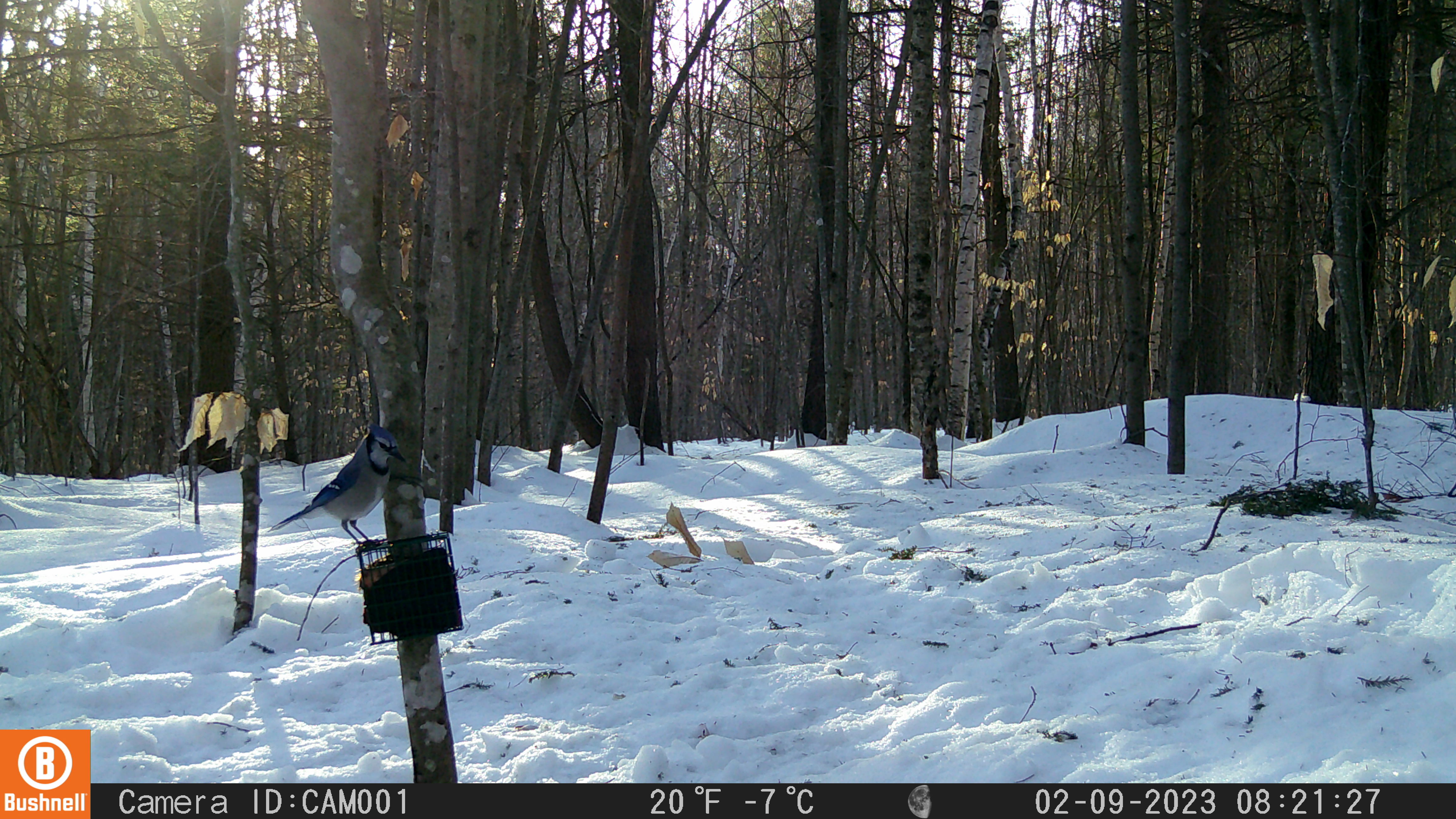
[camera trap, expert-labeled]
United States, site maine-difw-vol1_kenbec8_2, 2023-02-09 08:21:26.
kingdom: Animalia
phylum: Chordata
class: Aves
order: Passeriformes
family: Corvidae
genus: Cyanocitta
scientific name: Cyanocitta cristata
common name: blue jay